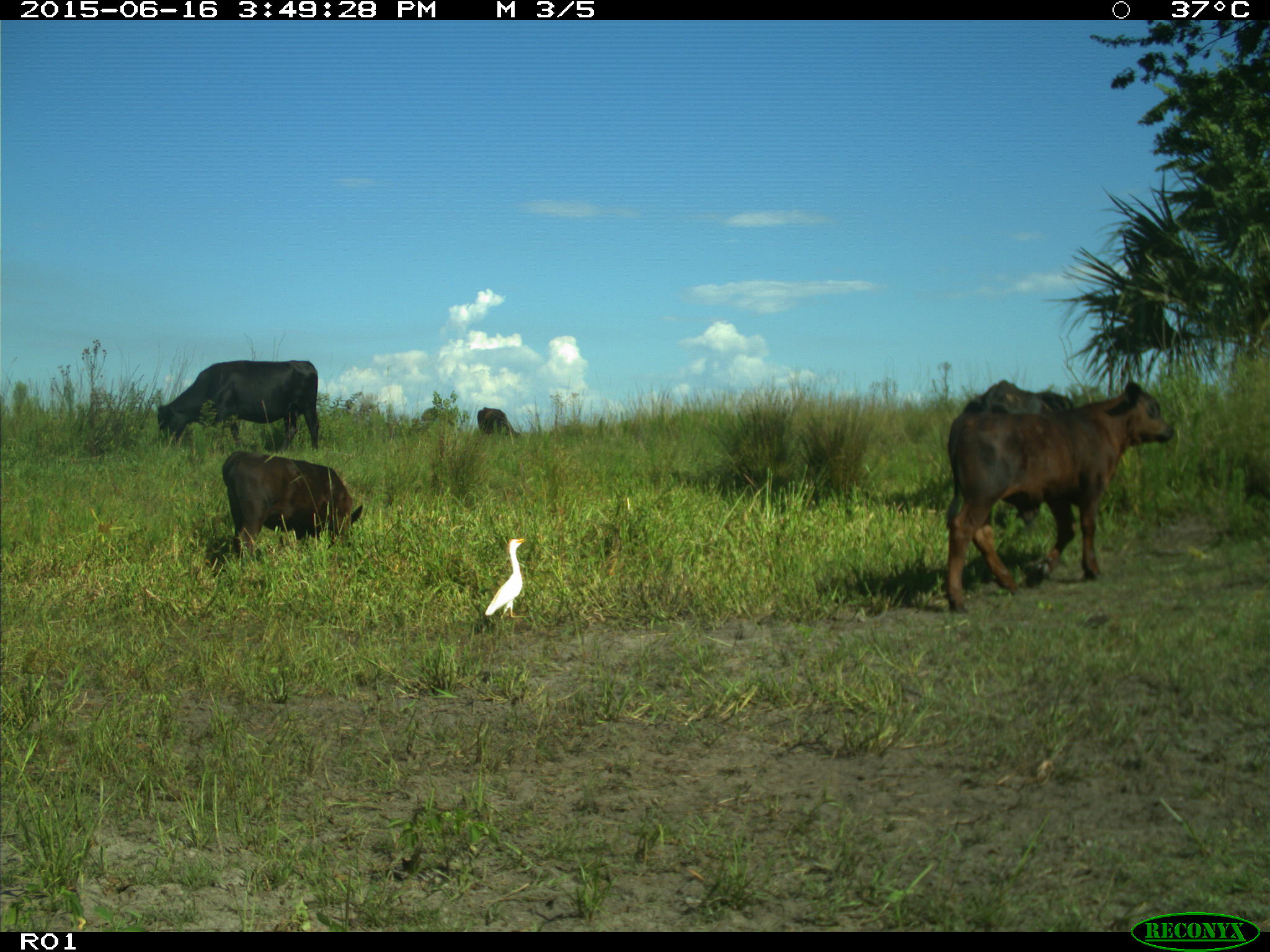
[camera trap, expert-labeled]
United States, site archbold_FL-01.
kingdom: Animalia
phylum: Chordata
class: Mammalia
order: Artiodactyla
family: Bovidae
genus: Bos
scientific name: Bos taurus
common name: domestic cow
Bos taurus (domestic cow).